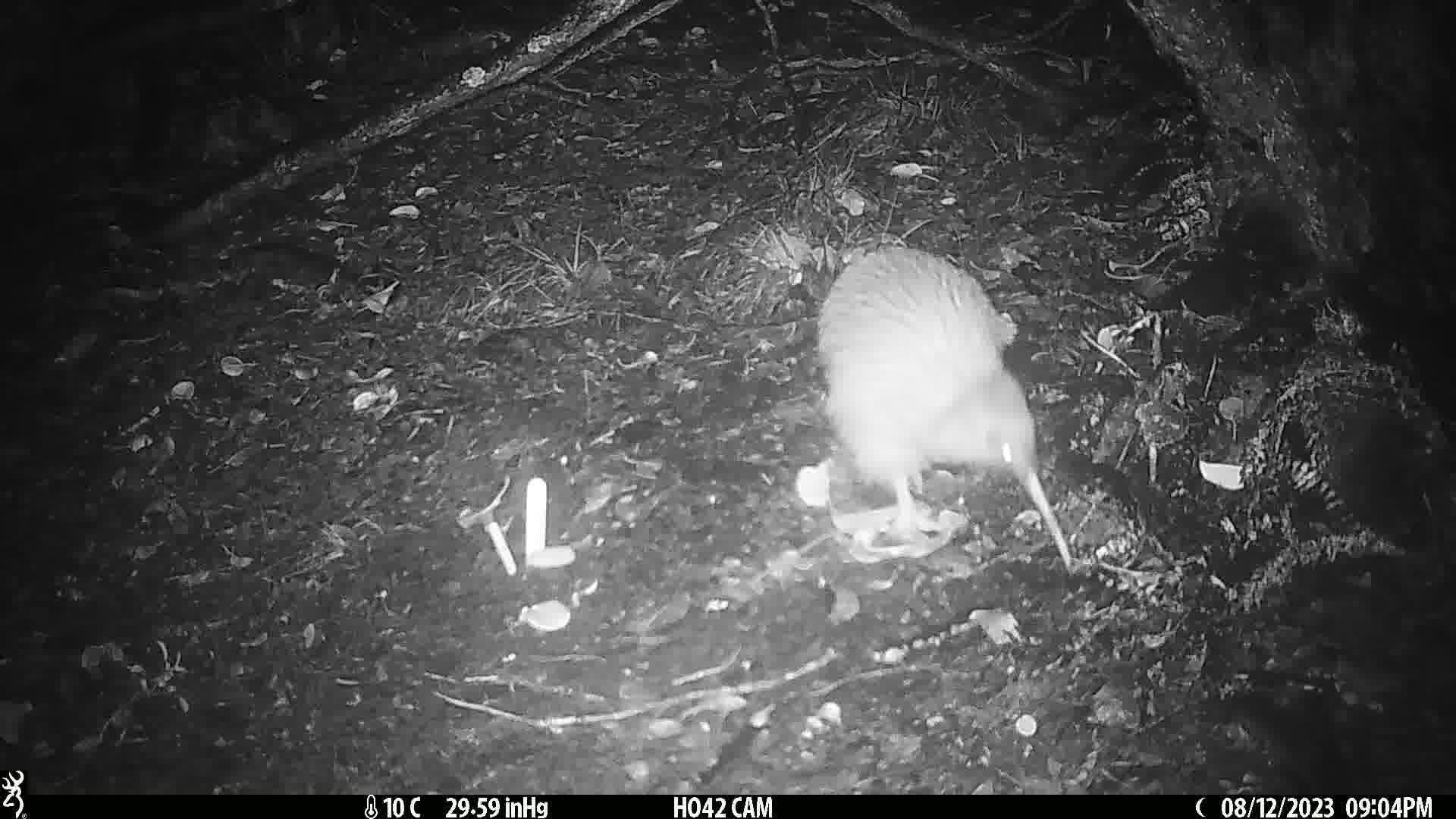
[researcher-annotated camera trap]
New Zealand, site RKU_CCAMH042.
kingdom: Animalia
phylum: Chordata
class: Aves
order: Apterygiformes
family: Apterygidae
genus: Apteryx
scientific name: Apteryx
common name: kiwi